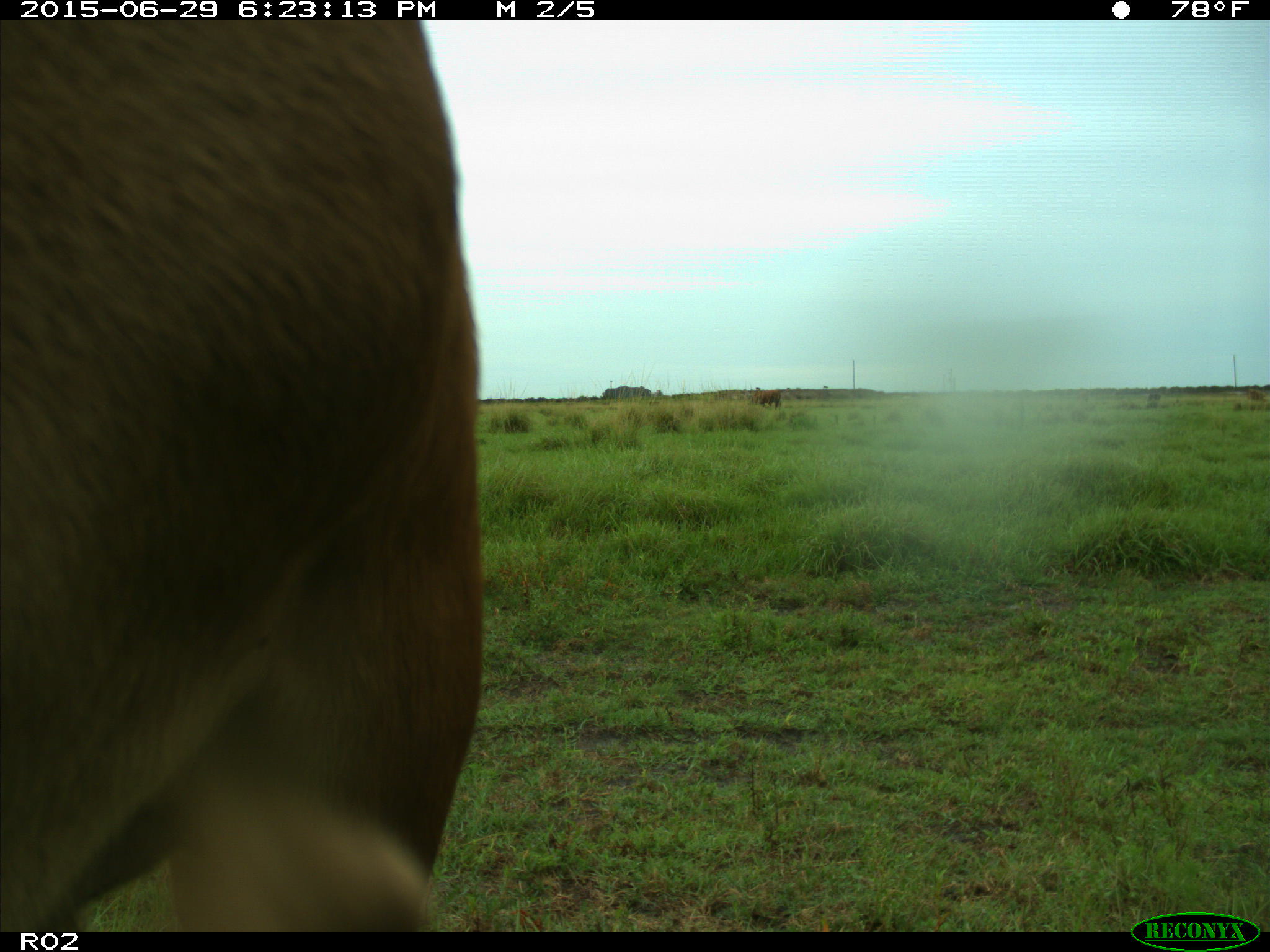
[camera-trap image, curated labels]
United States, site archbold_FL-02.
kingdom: Animalia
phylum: Chordata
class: Mammalia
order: Artiodactyla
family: Bovidae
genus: Bos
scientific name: Bos taurus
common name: domestic cow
Bos taurus (domestic cow).